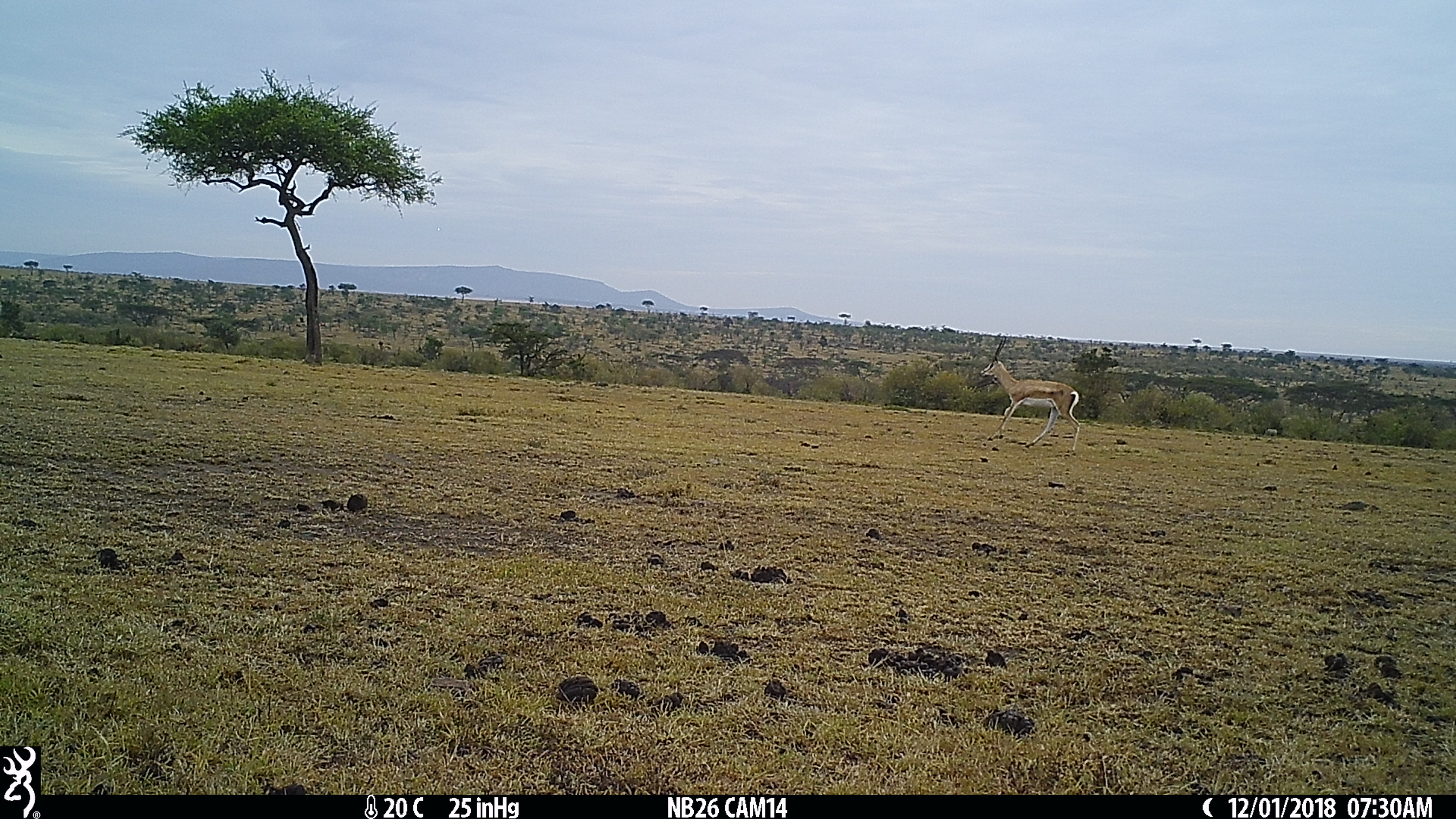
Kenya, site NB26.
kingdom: Animalia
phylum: Chordata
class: Mammalia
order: Artiodactyla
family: Bovidae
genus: Nanger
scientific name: Nanger granti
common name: grant's gazelle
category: gazelle grants